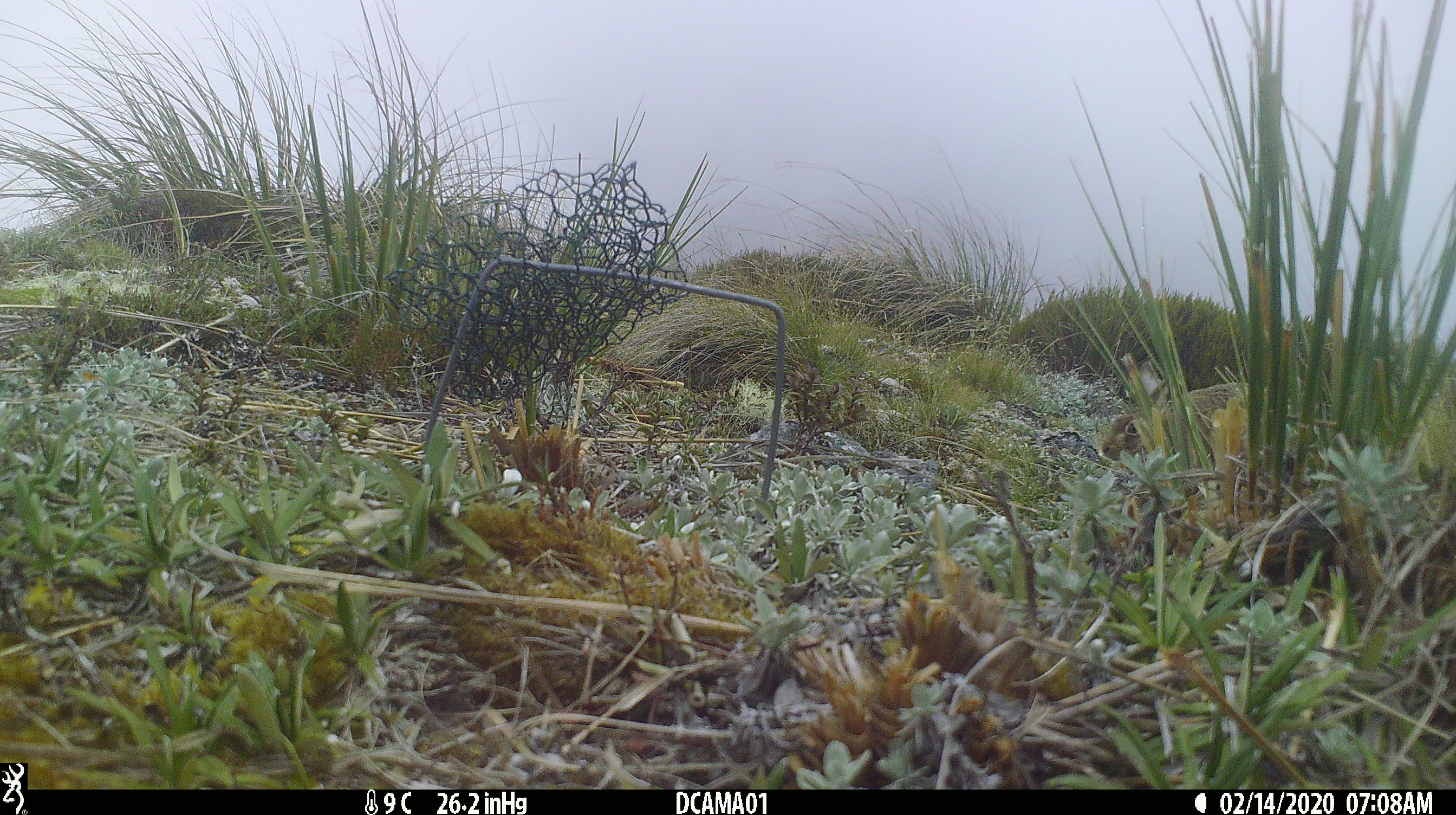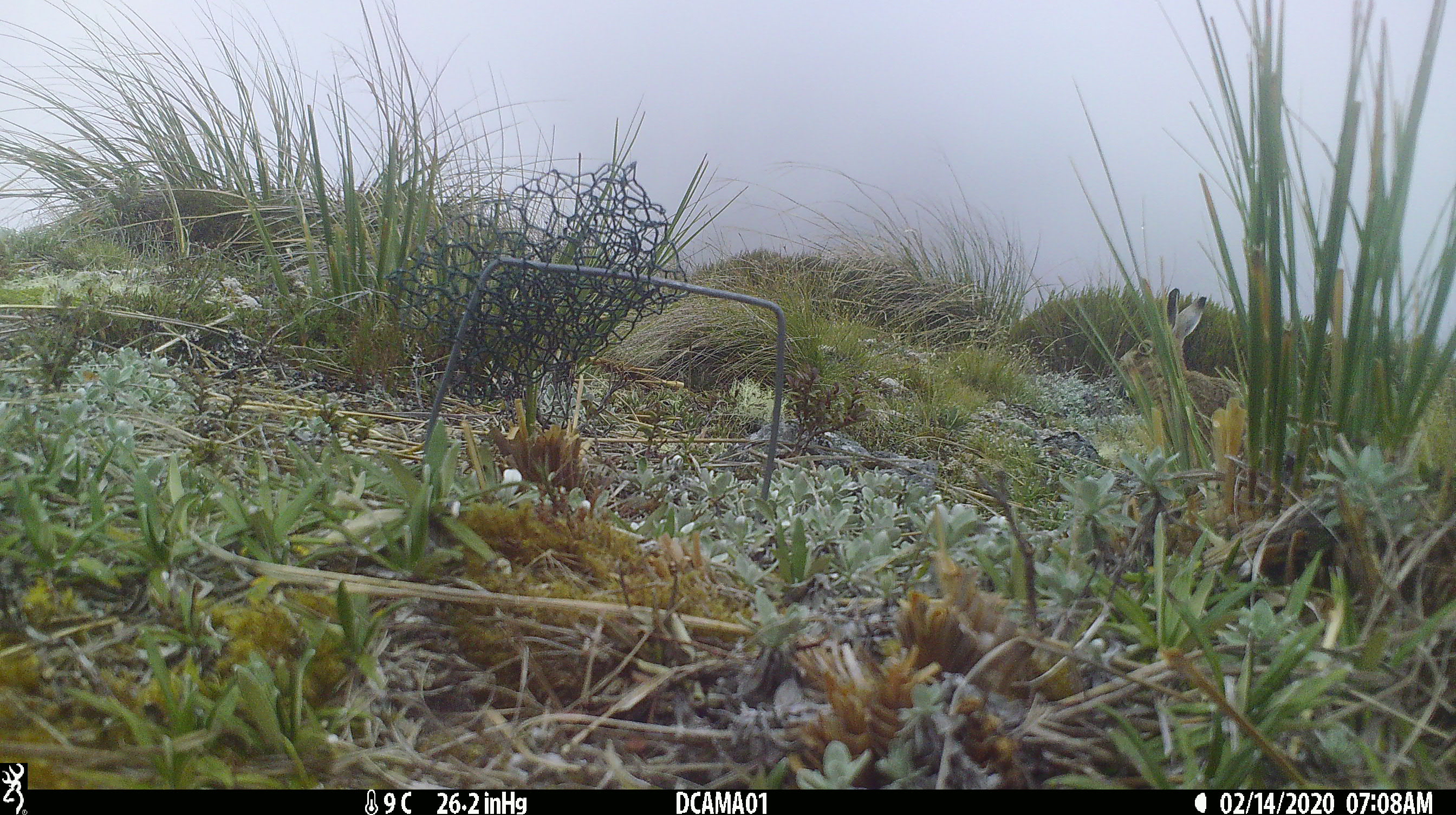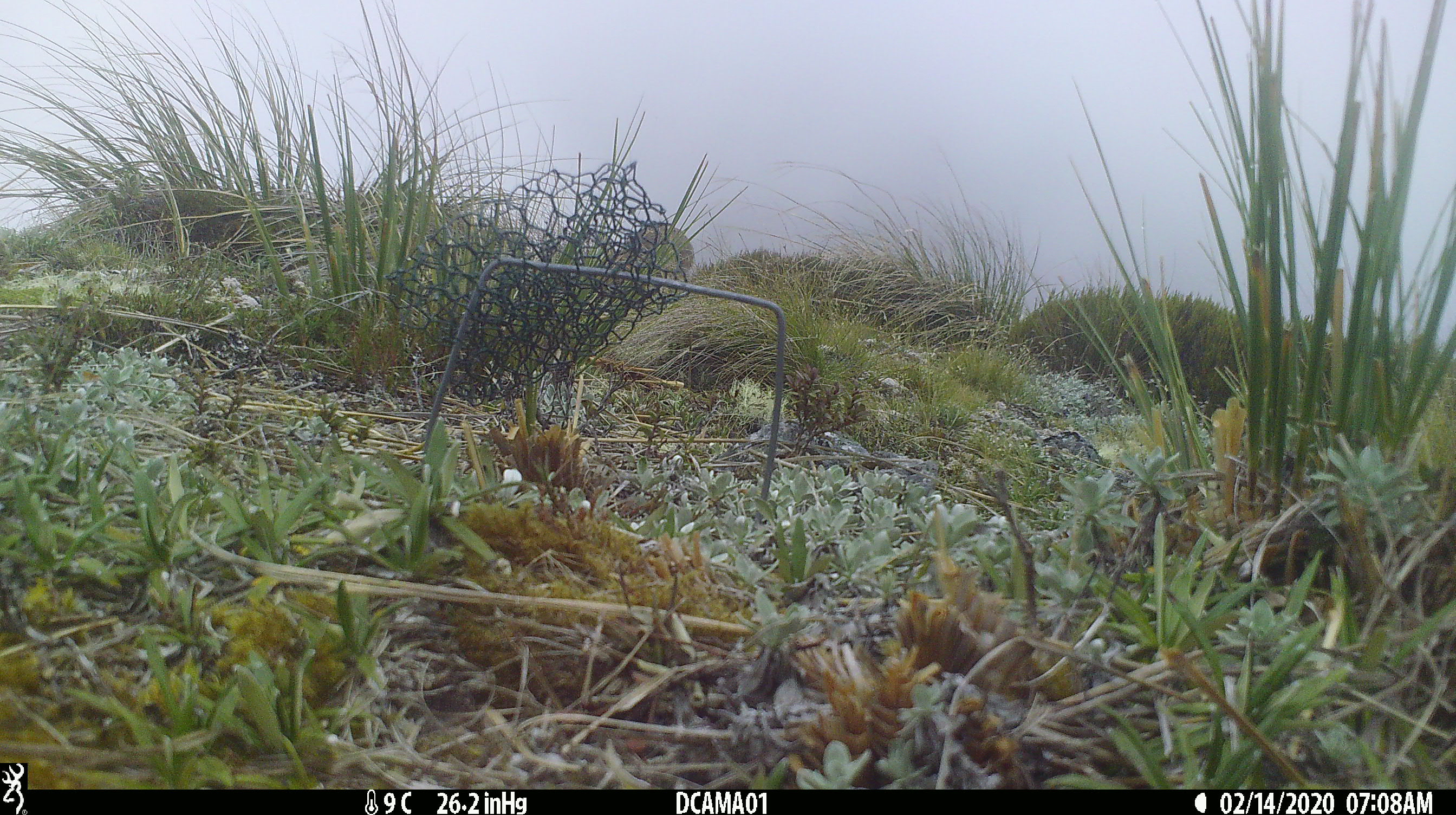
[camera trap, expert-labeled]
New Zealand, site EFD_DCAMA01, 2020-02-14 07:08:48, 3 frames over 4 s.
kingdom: Animalia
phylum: Chordata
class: Mammalia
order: Lagomorpha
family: Leporidae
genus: Lepus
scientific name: Lepus europaeus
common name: brown hare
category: hare